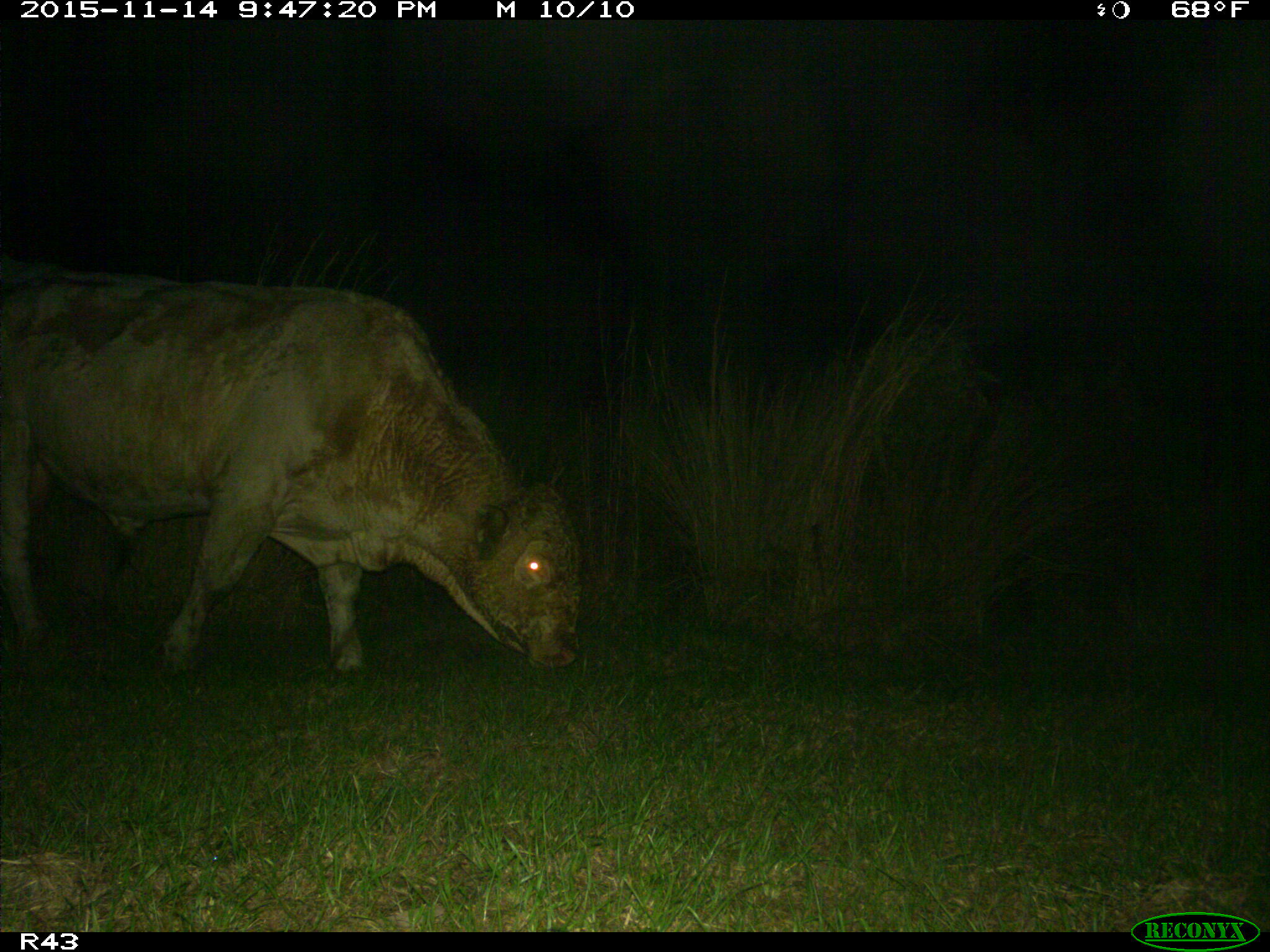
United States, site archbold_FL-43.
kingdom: Animalia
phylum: Chordata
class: Mammalia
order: Artiodactyla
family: Bovidae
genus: Bos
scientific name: Bos taurus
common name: domestic cow